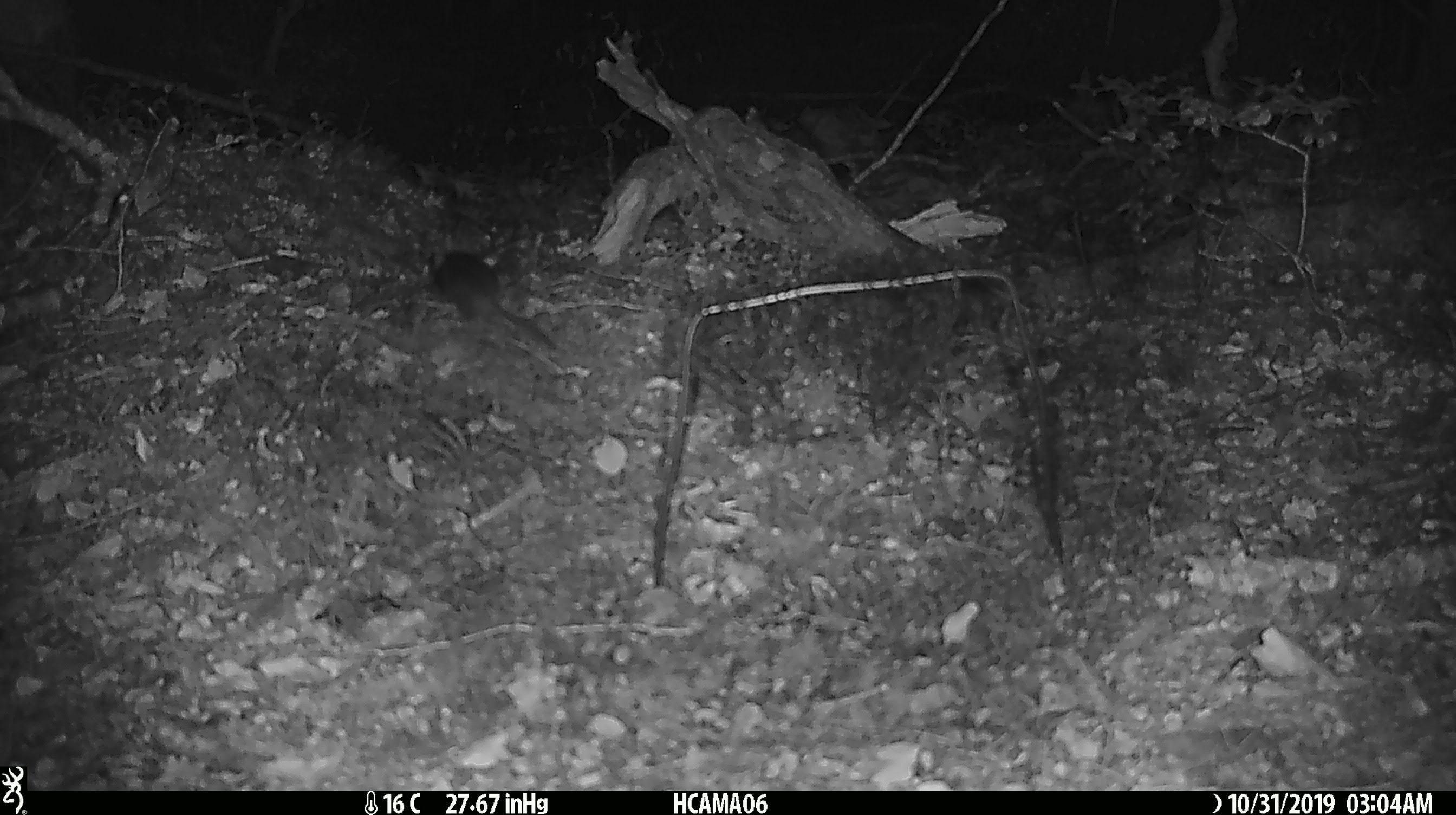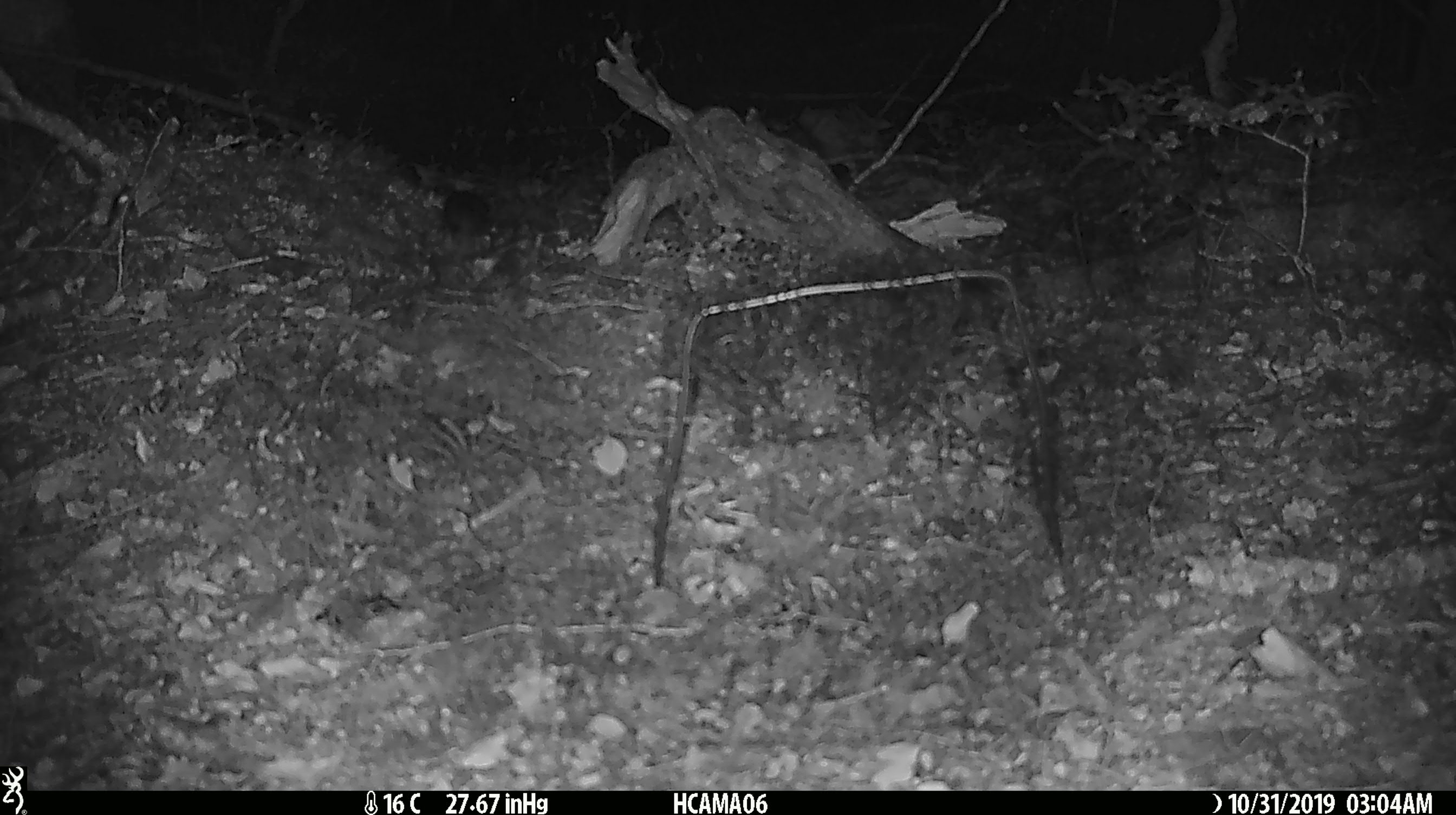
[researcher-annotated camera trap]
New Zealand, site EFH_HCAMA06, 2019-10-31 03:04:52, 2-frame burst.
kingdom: Animalia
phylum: Chordata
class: Mammalia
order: Rodentia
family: Muridae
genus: Mus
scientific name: Mus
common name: mouse